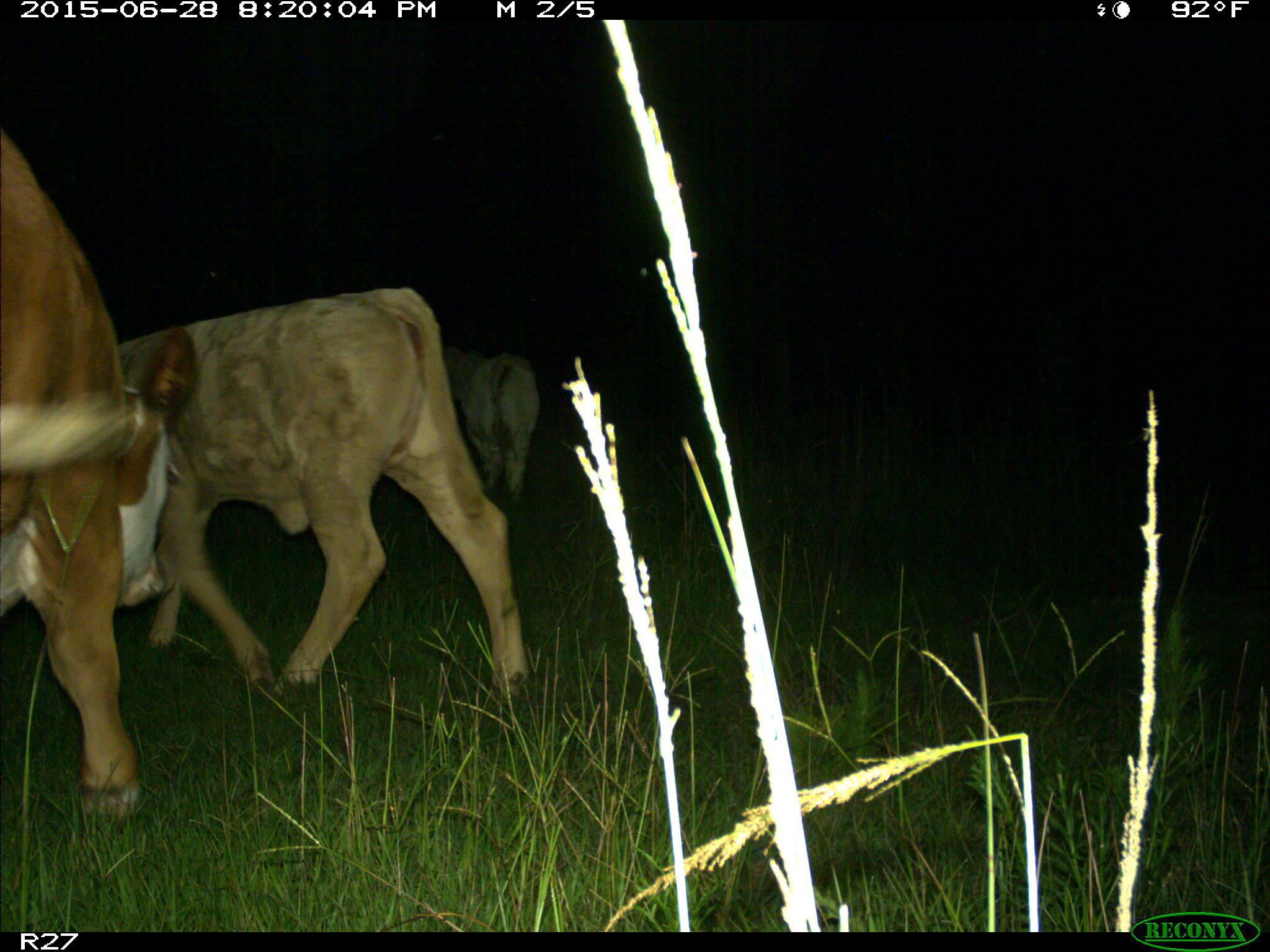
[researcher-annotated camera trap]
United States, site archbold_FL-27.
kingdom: Animalia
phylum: Chordata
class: Mammalia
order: Artiodactyla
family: Bovidae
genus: Bos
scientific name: Bos taurus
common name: domestic cow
Bos taurus (domestic cow).